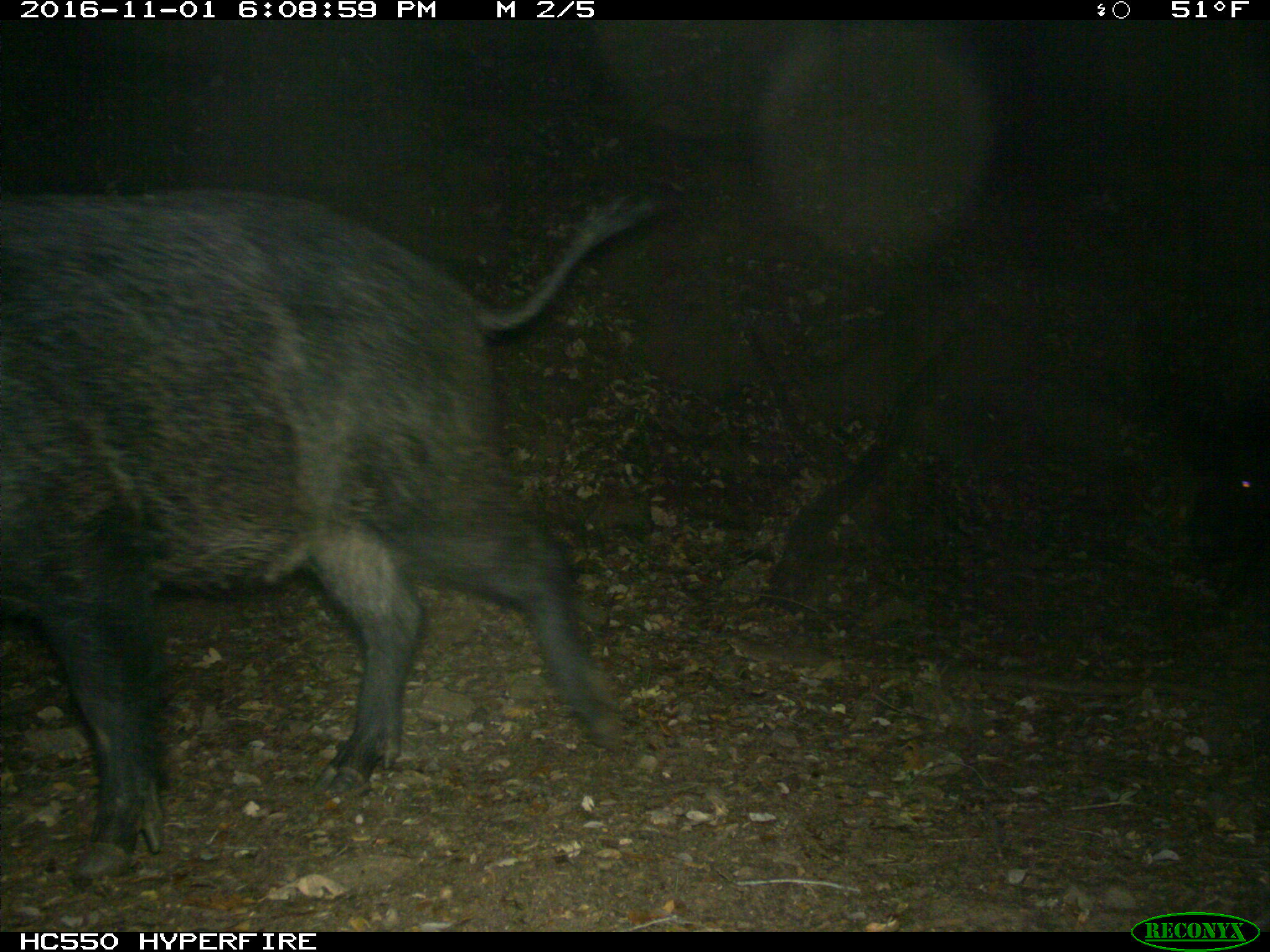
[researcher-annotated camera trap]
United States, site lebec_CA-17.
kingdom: Animalia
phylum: Chordata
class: Mammalia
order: Artiodactyla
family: Suidae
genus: Sus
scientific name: Sus scrofa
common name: wild boar